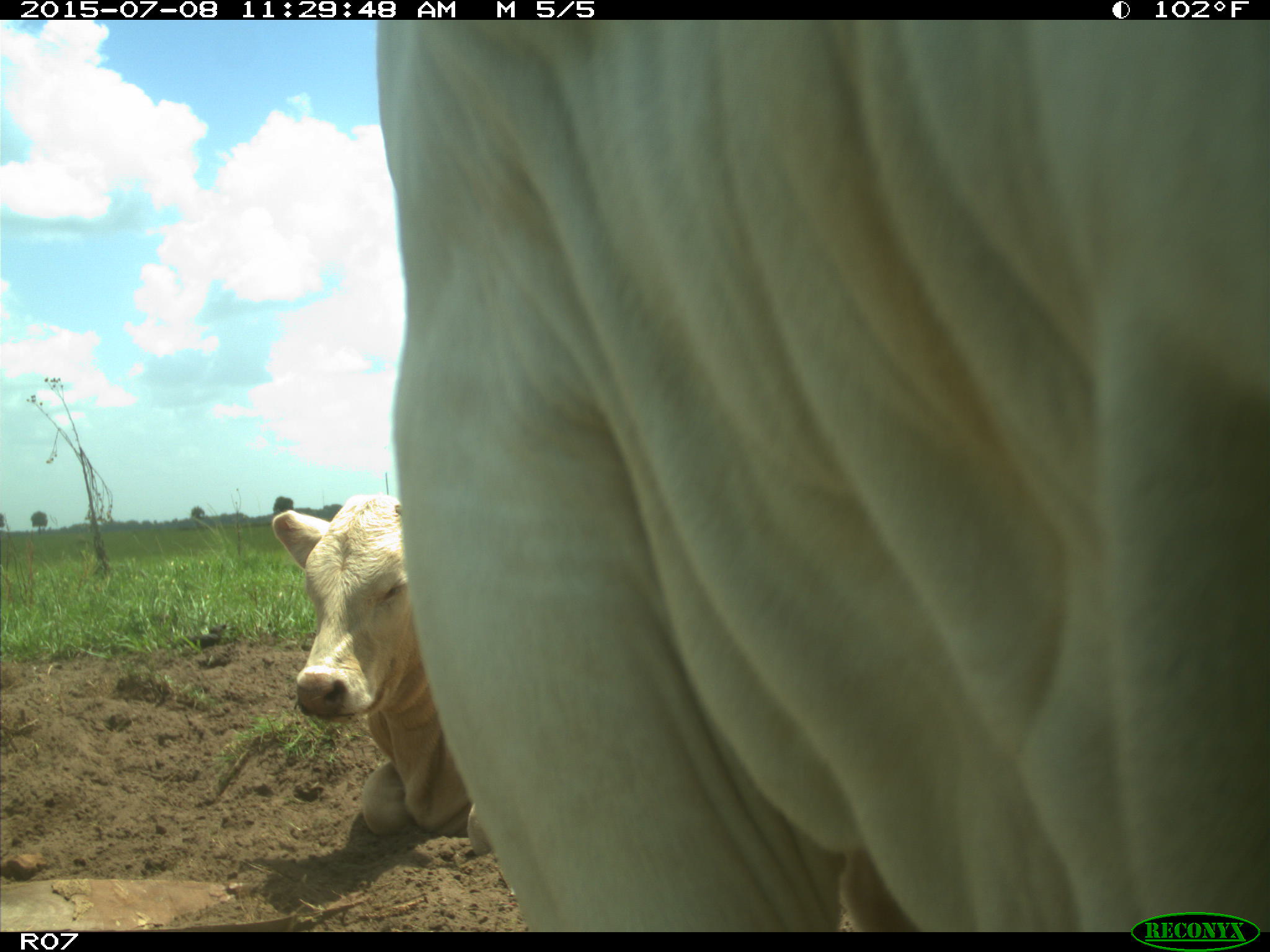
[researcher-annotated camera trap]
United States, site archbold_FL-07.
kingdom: Animalia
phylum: Chordata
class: Mammalia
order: Artiodactyla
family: Bovidae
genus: Bos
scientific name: Bos taurus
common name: domestic cow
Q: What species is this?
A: Bos taurus (domestic cow).